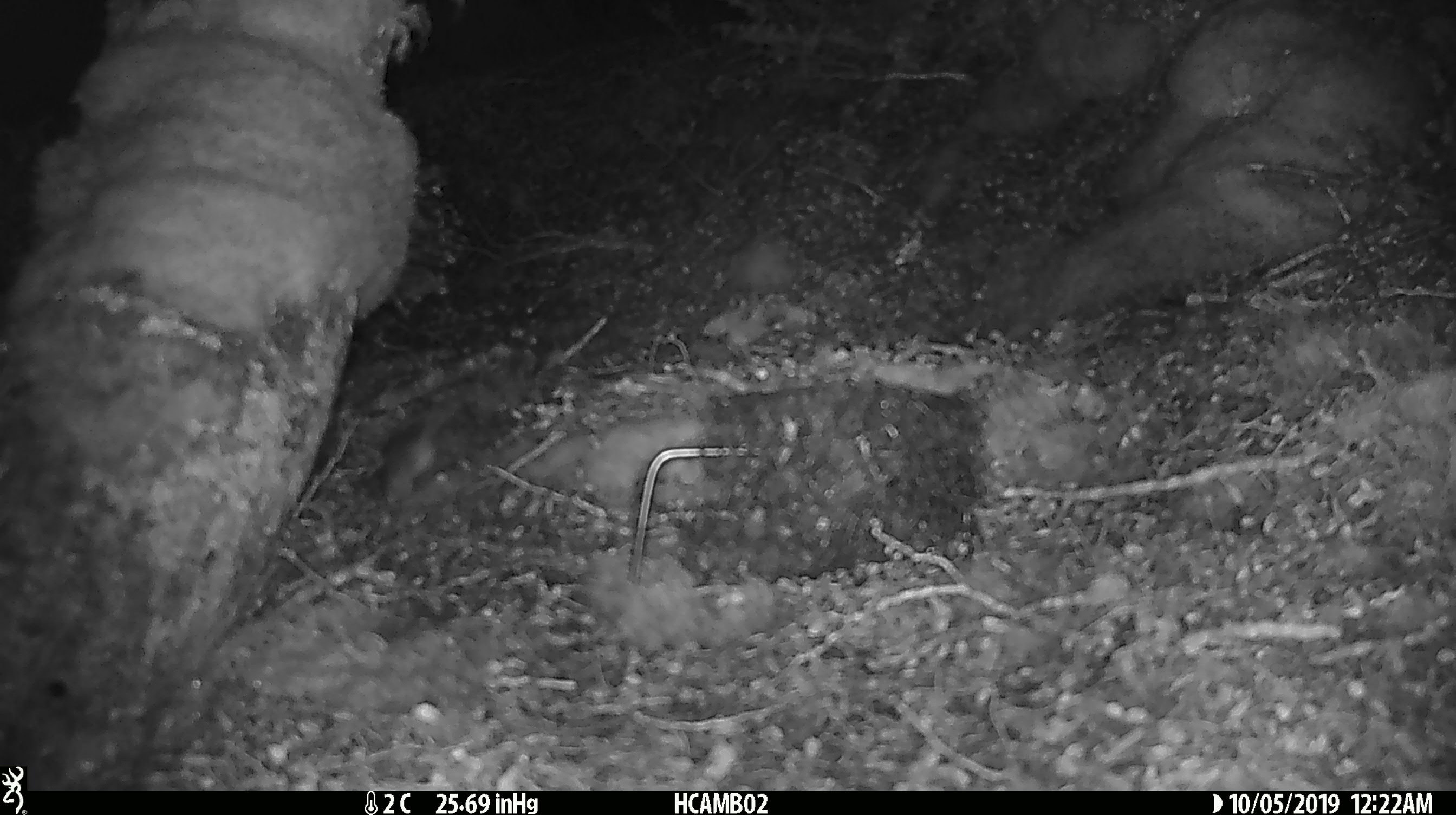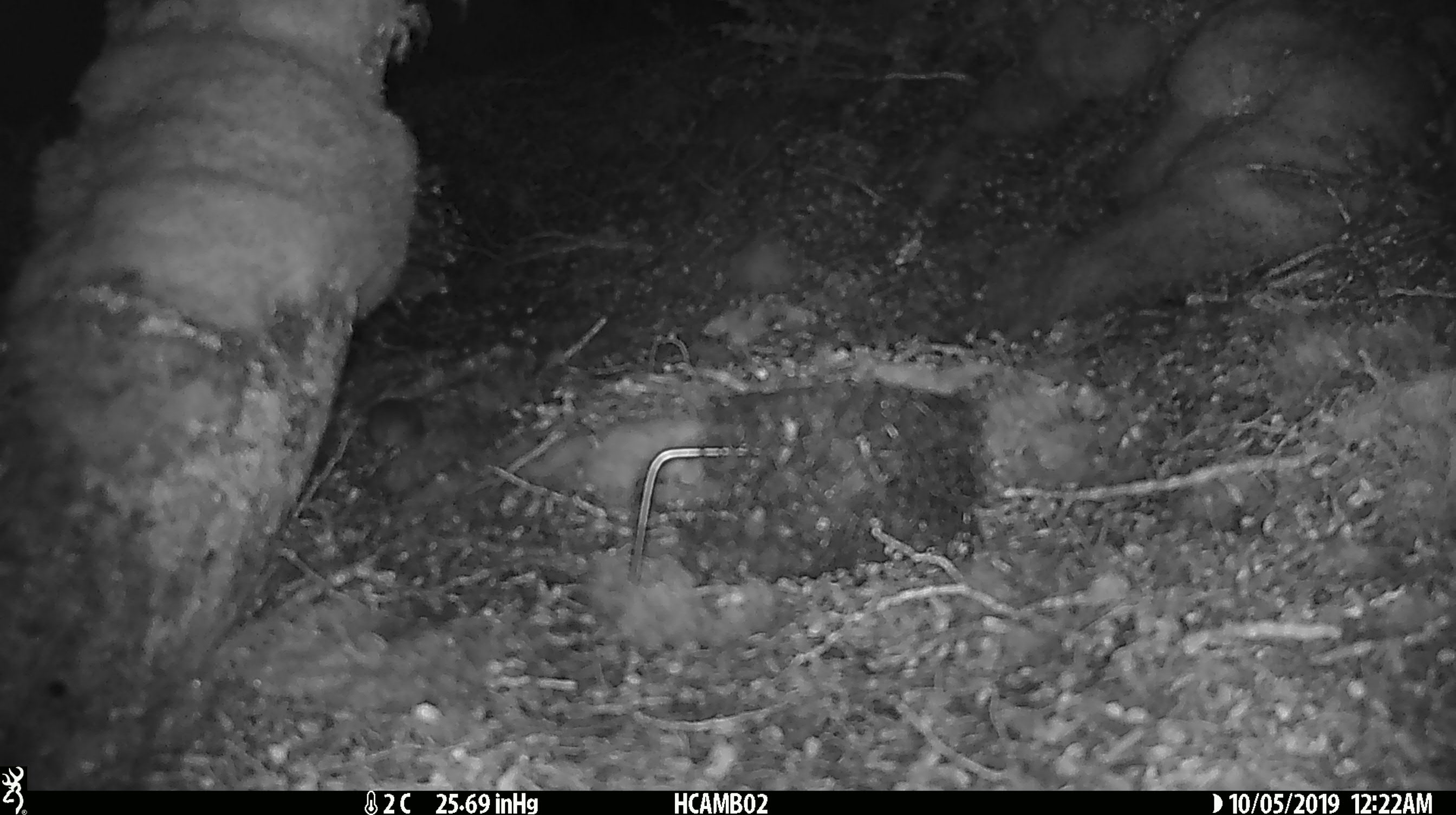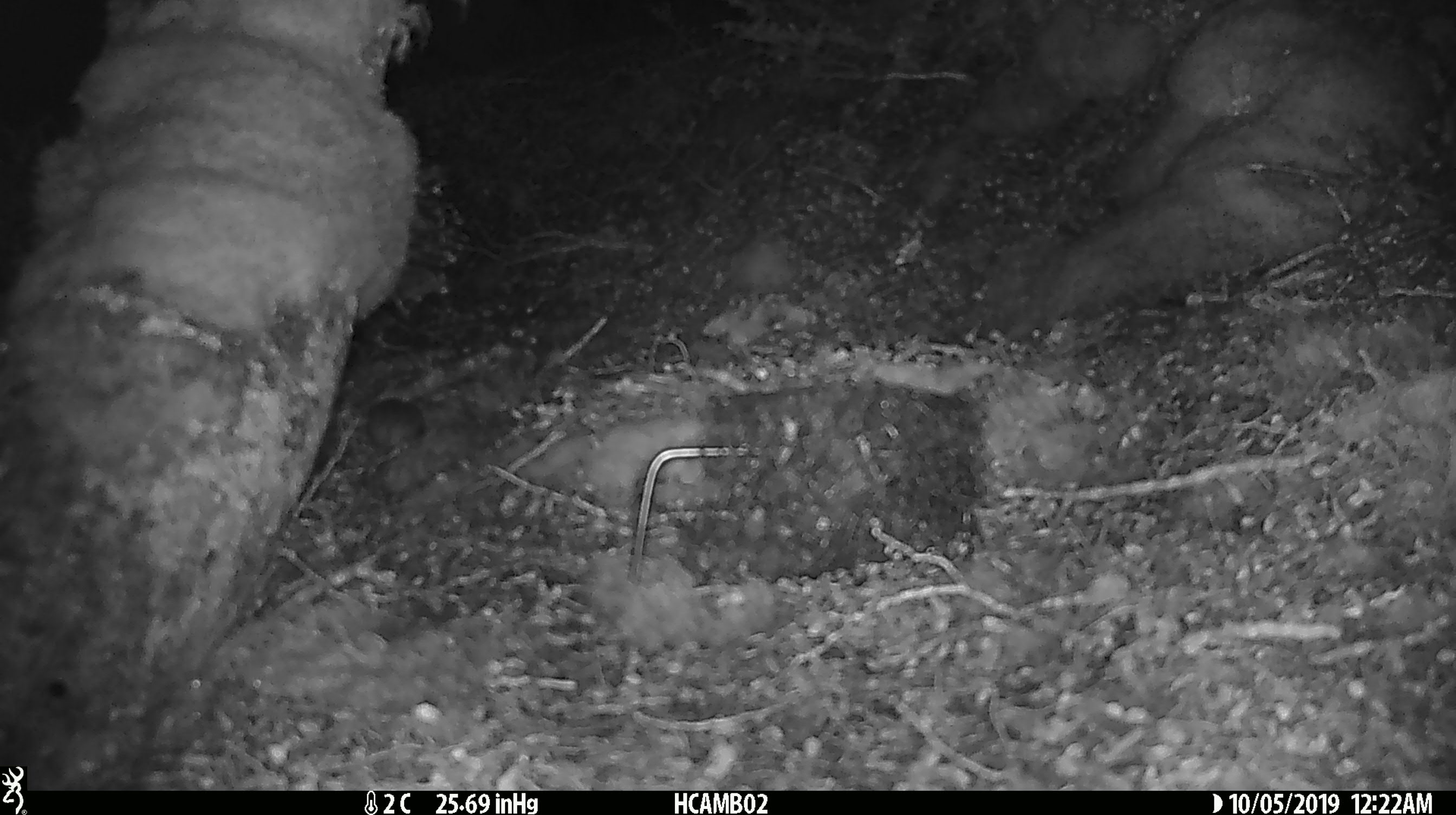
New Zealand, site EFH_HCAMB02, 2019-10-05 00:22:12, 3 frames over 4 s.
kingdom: Animalia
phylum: Chordata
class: Mammalia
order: Rodentia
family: Muridae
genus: Mus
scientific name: Mus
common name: mouse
Mouse (Mus).